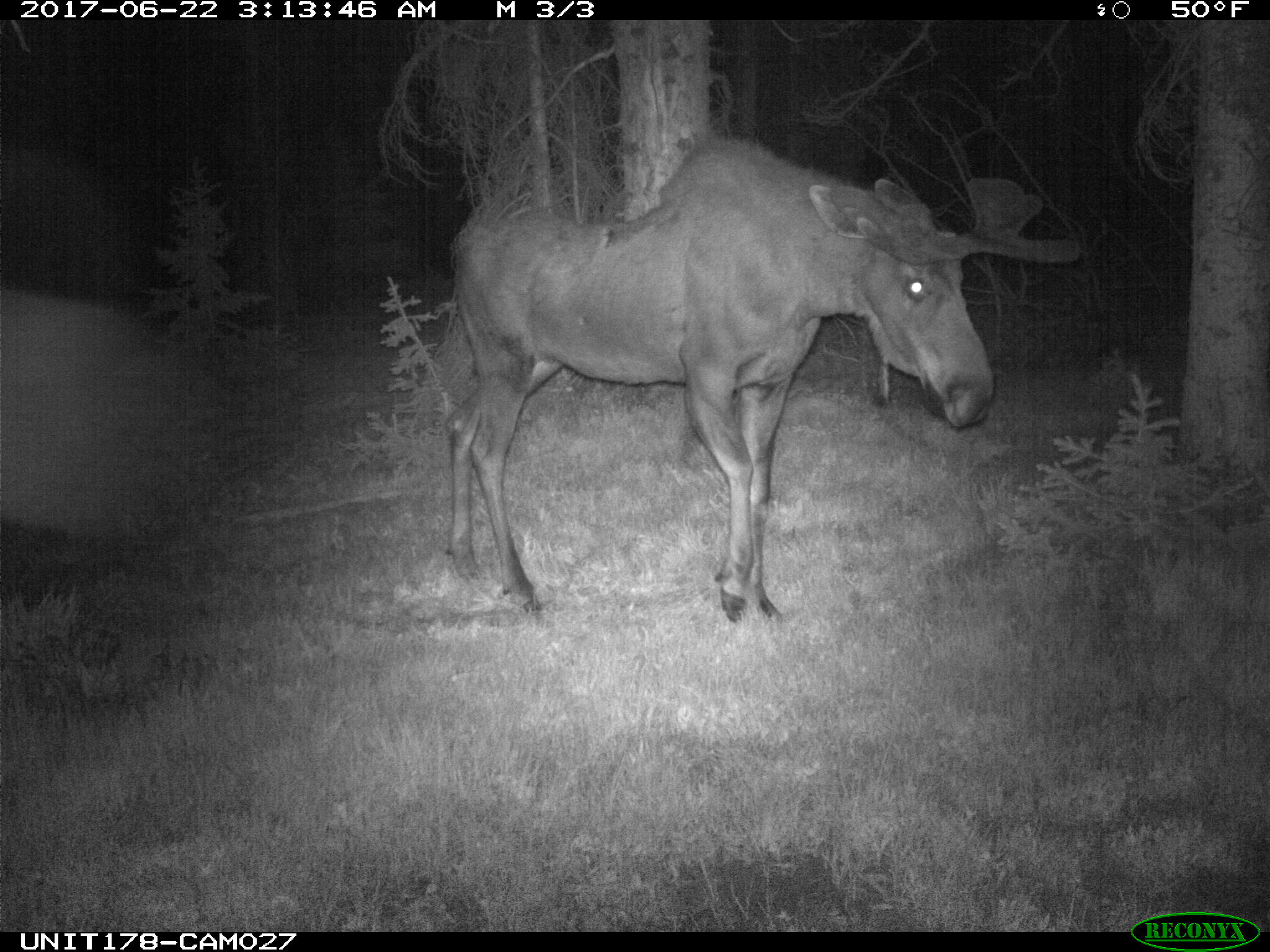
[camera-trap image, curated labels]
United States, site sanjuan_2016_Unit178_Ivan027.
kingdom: Animalia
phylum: Chordata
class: Mammalia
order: Artiodactyla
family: Cervidae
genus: Alces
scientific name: Alces alces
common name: moose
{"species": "Alces alces (moose)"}